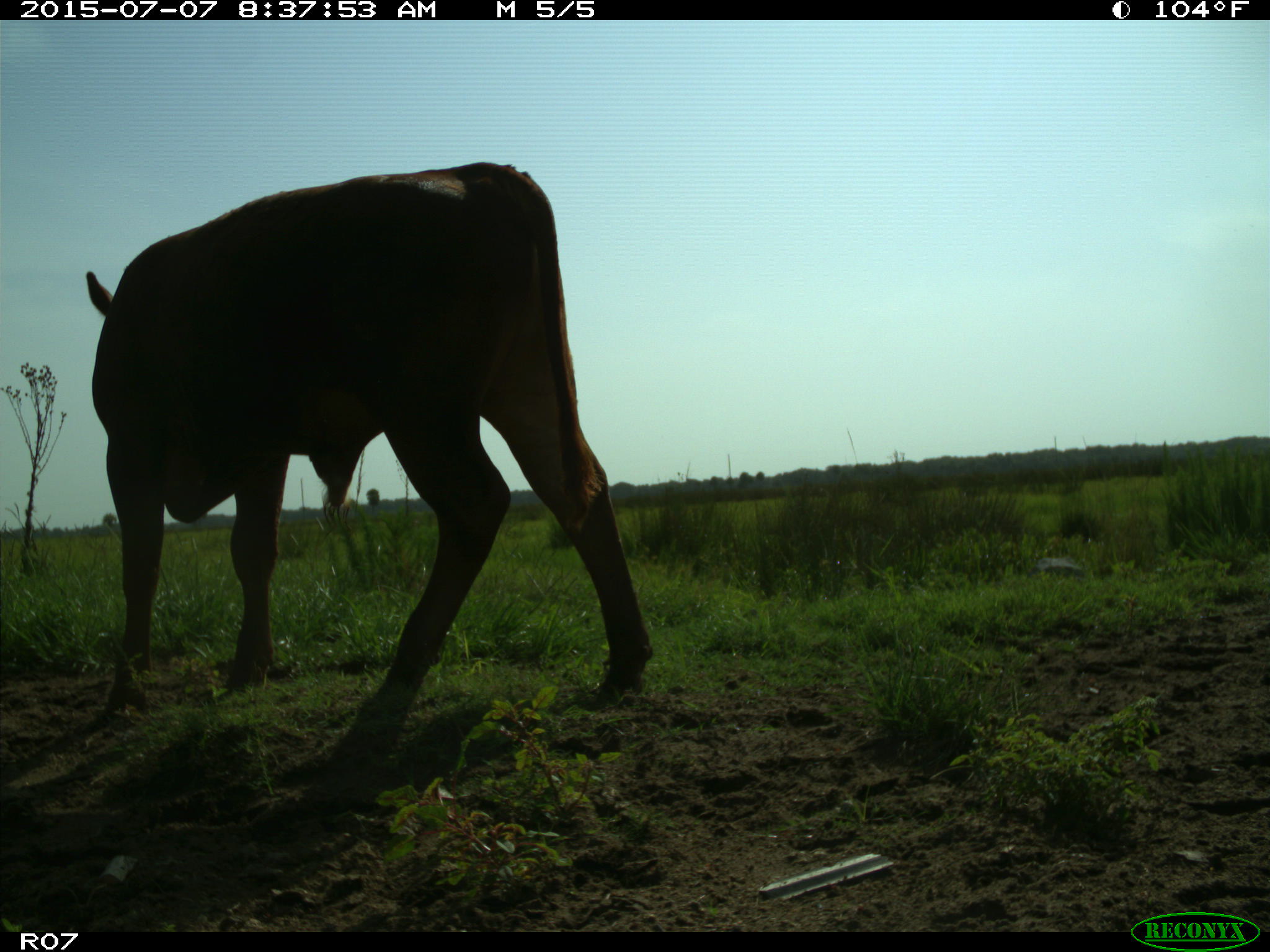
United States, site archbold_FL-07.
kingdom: Animalia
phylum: Chordata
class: Mammalia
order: Artiodactyla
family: Bovidae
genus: Bos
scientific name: Bos taurus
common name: domestic cow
Bos taurus (domestic cow).